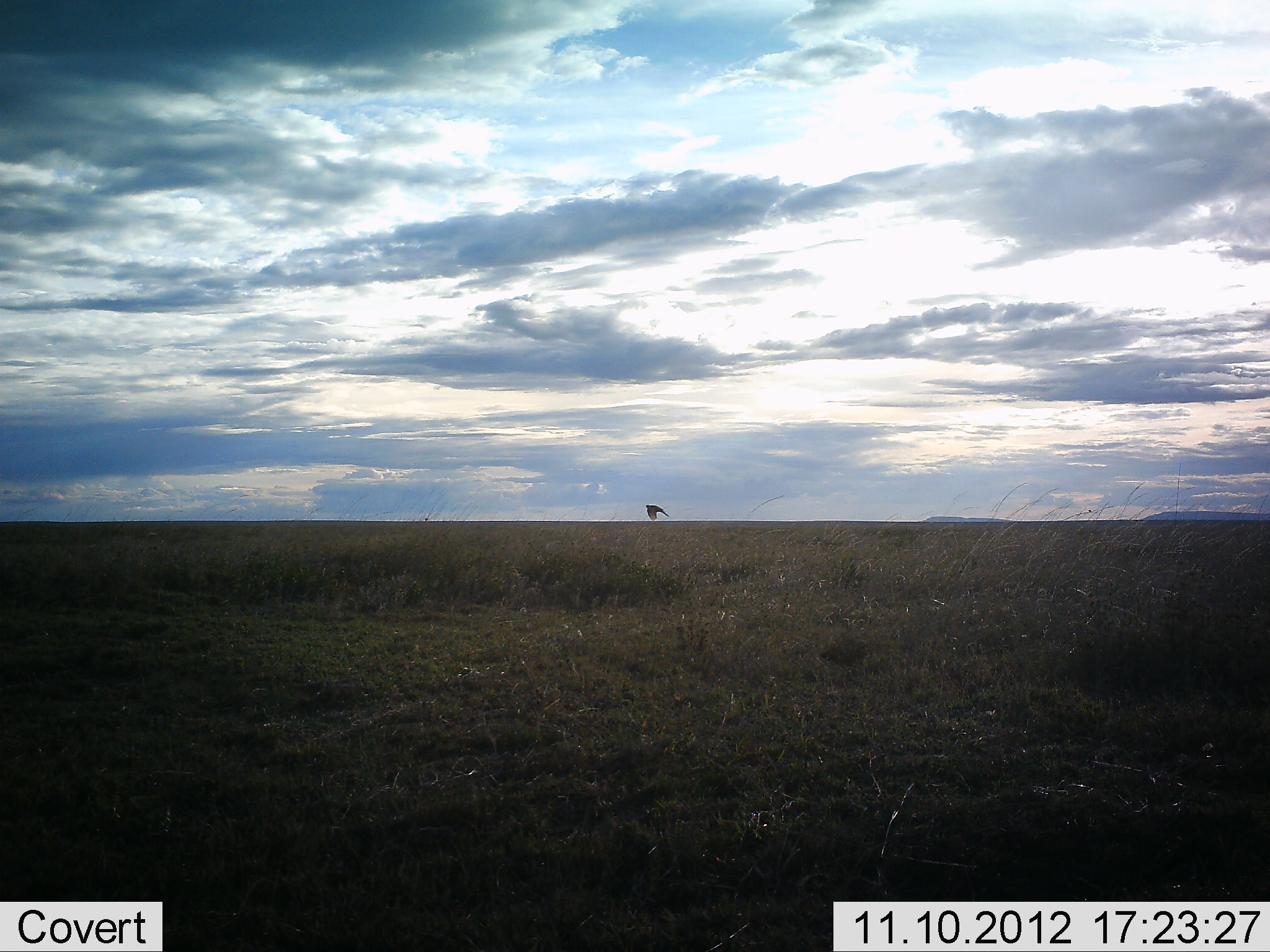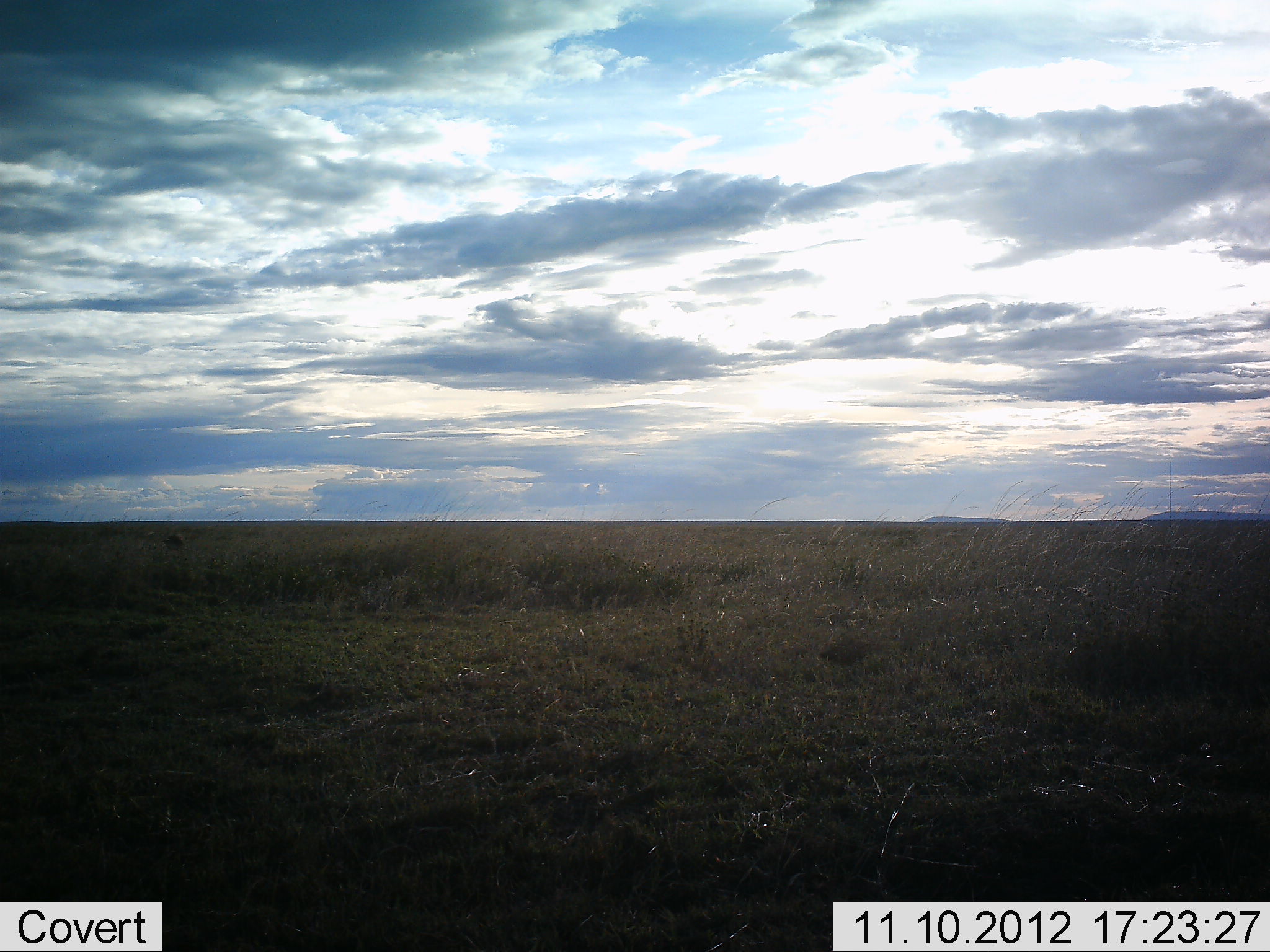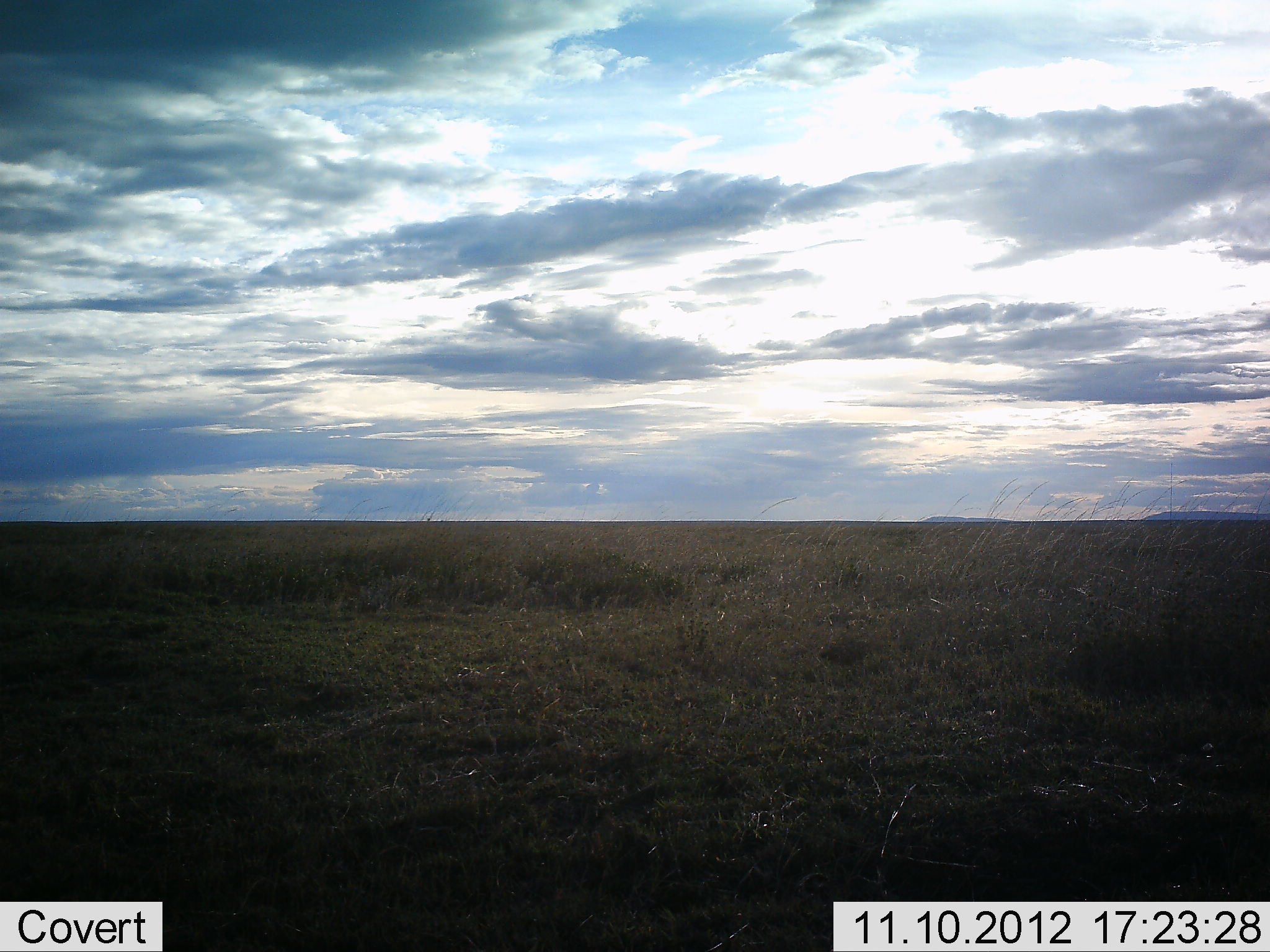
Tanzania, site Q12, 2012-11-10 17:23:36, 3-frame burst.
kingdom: Animalia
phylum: Chordata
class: Aves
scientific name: Aves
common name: bird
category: otherbird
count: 1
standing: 0%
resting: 0%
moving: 100%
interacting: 0%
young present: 0%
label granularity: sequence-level